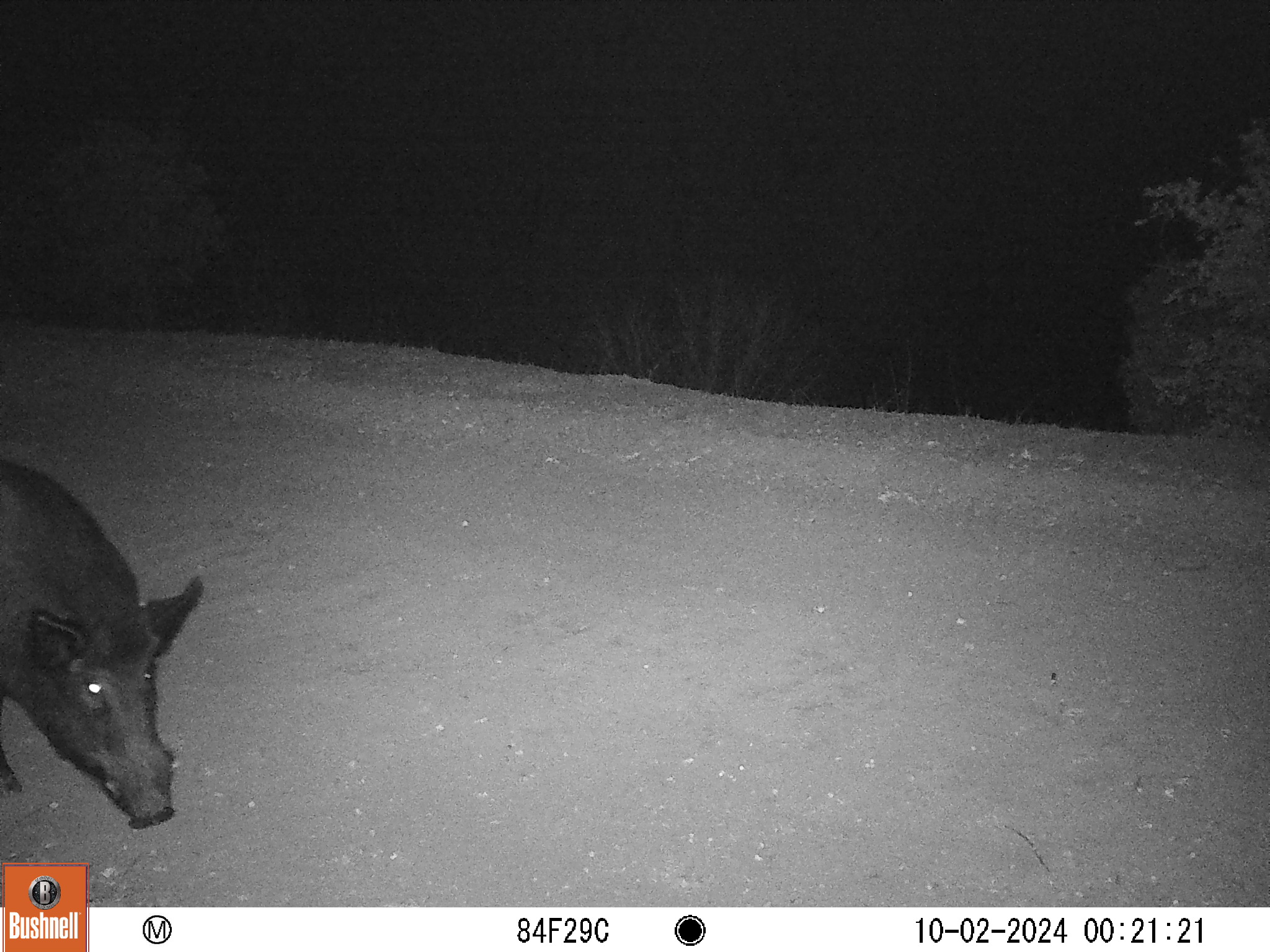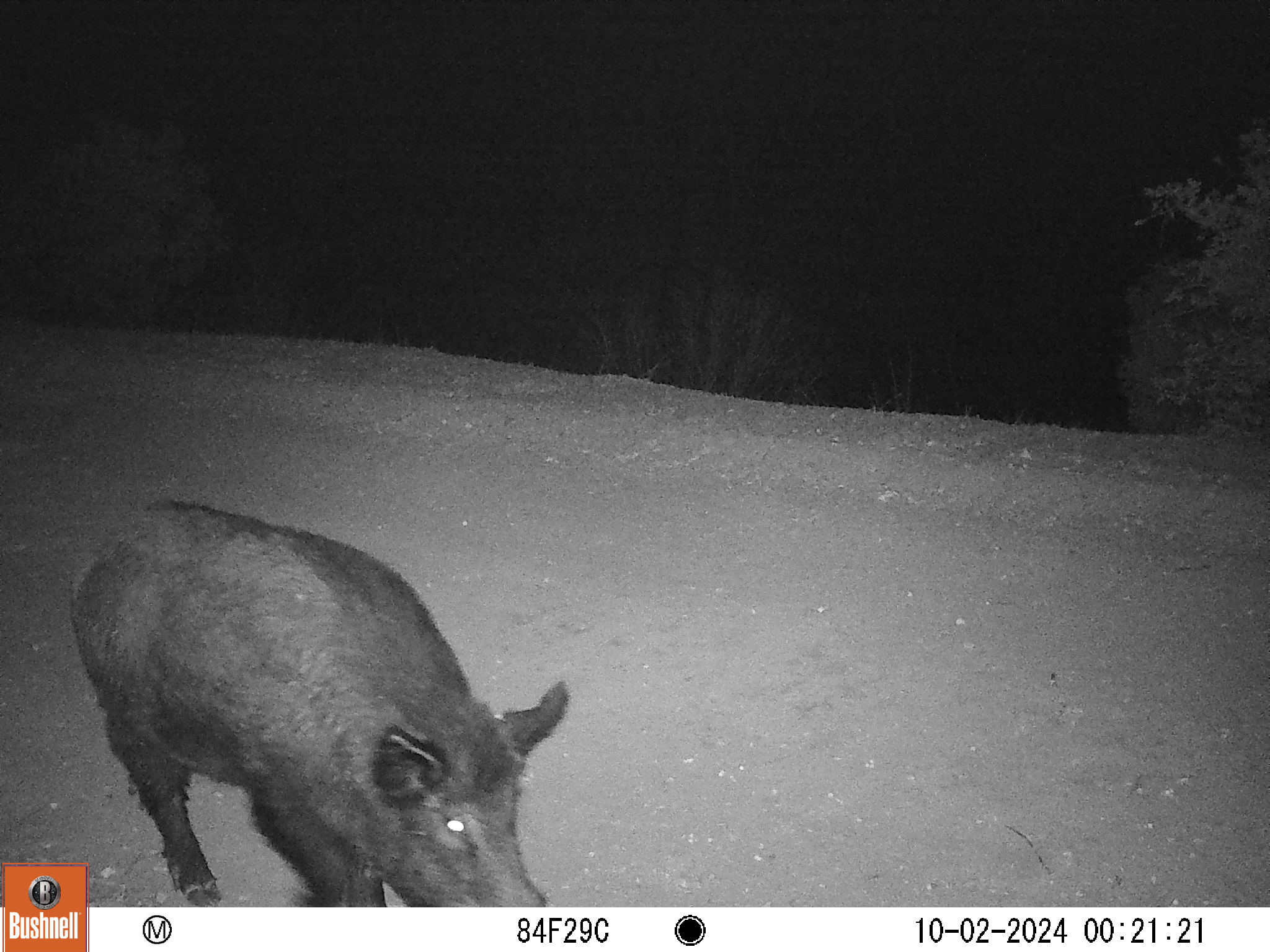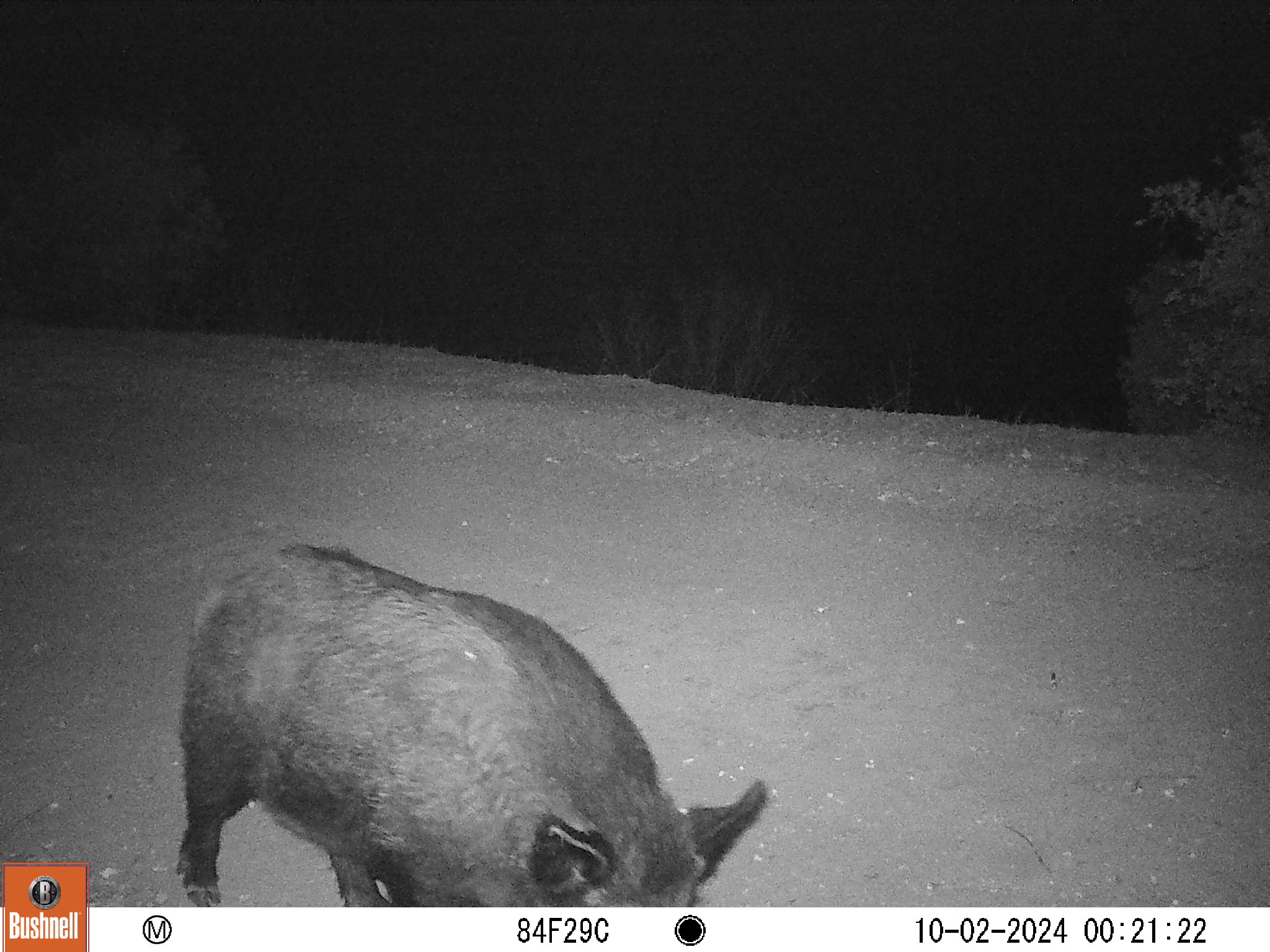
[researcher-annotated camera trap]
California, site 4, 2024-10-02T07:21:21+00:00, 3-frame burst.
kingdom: Animalia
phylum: Chordata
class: Mammalia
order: Artiodactyla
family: Suidae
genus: Sus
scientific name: Sus scrofa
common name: wild boar